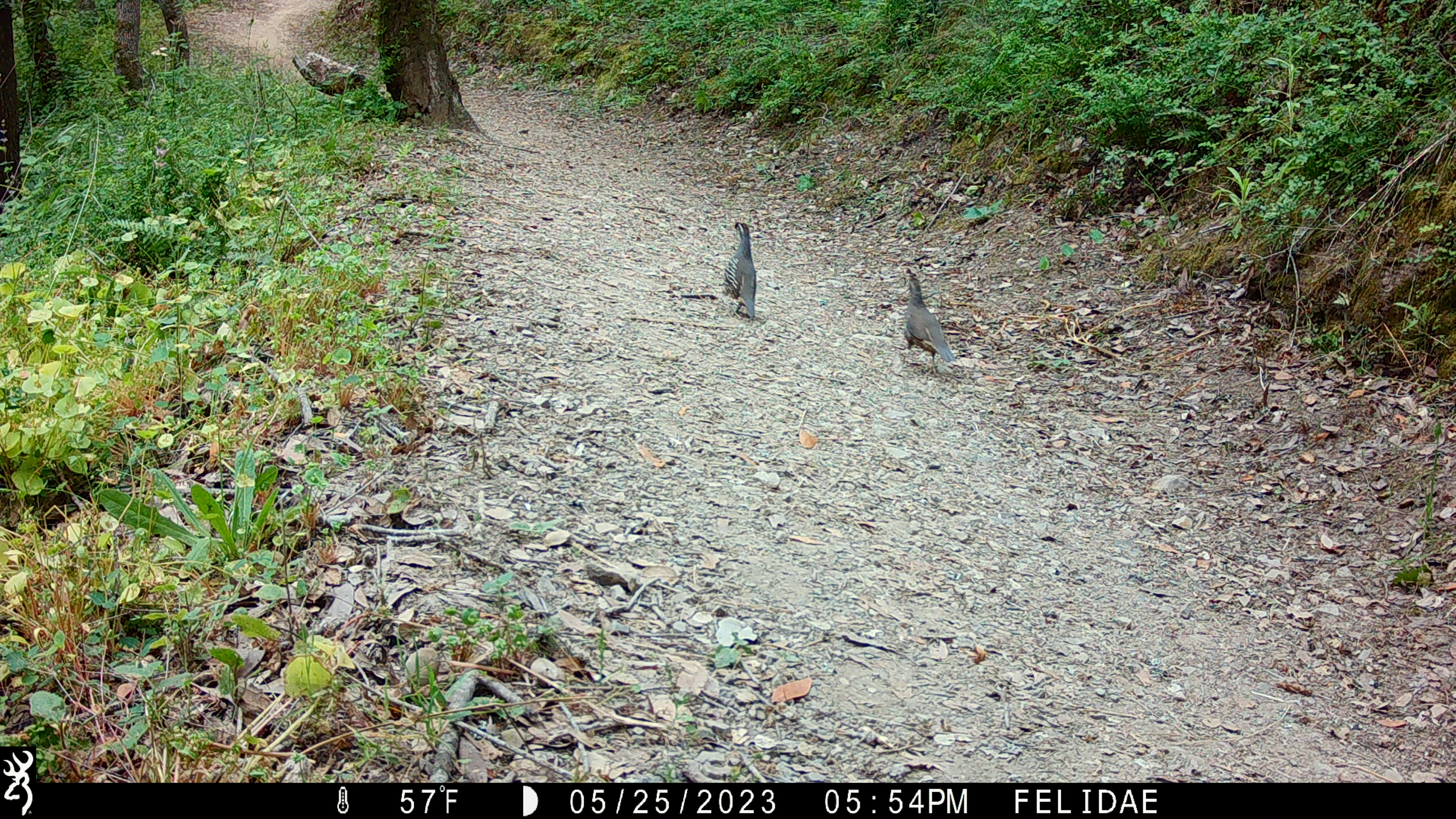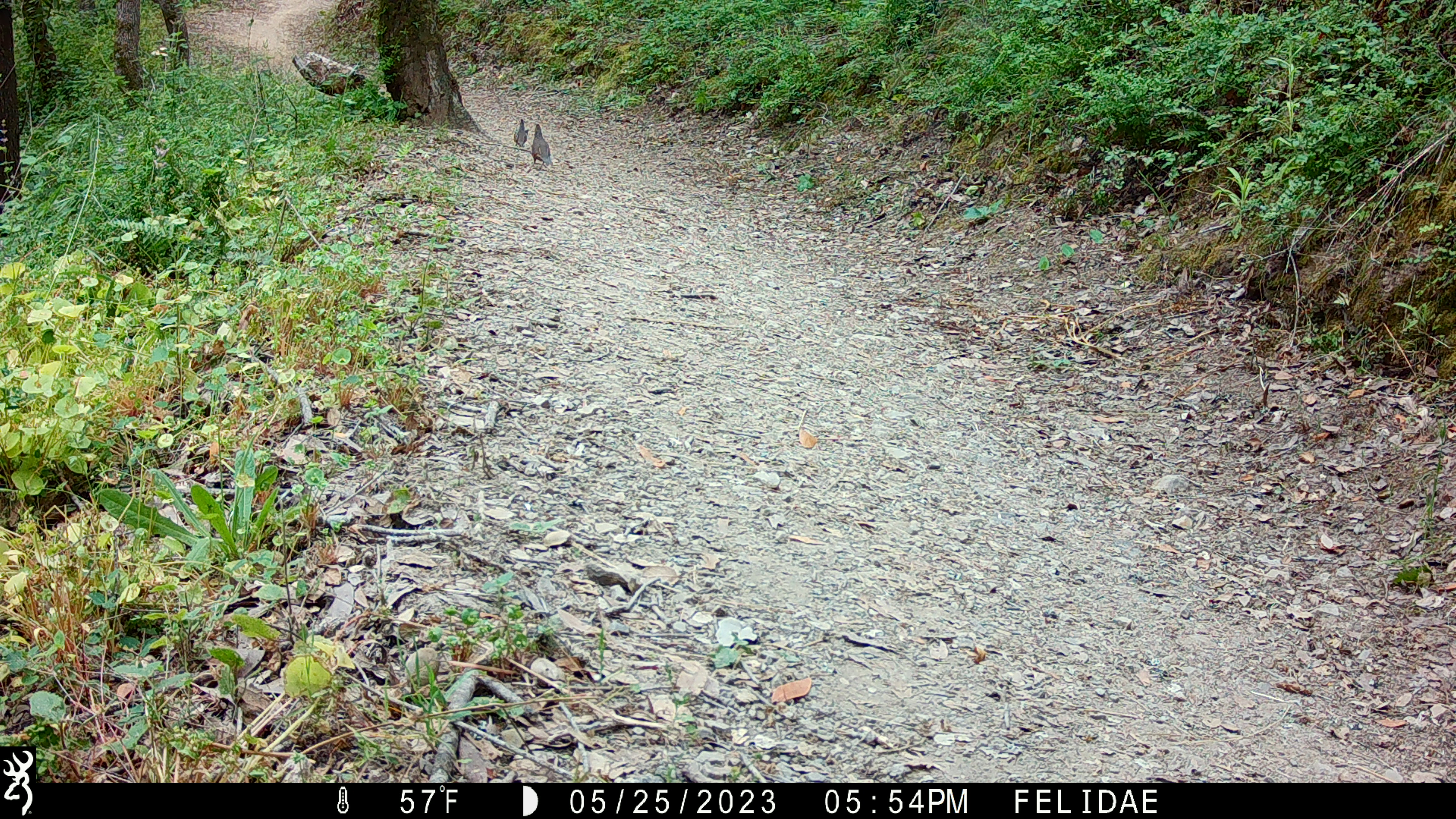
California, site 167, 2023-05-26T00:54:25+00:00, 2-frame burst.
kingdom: Animalia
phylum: Chordata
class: Aves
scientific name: Aves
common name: bird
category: unknown bird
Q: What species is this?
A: Unknown bird (bird) (Aves).